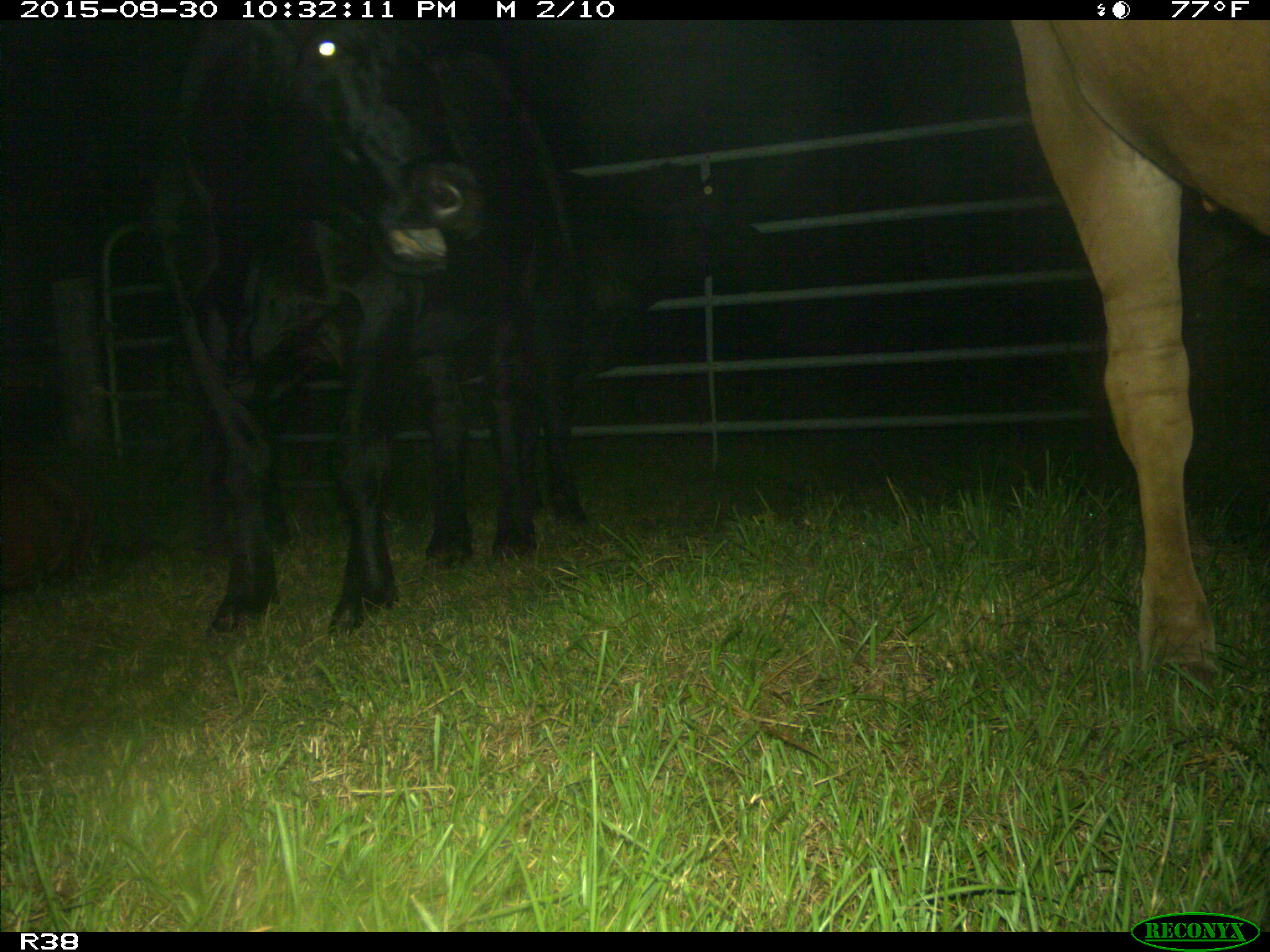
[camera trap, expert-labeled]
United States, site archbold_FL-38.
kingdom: Animalia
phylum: Chordata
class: Mammalia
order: Artiodactyla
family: Bovidae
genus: Bos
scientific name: Bos taurus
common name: domestic cow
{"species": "Bos taurus (domestic cow)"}